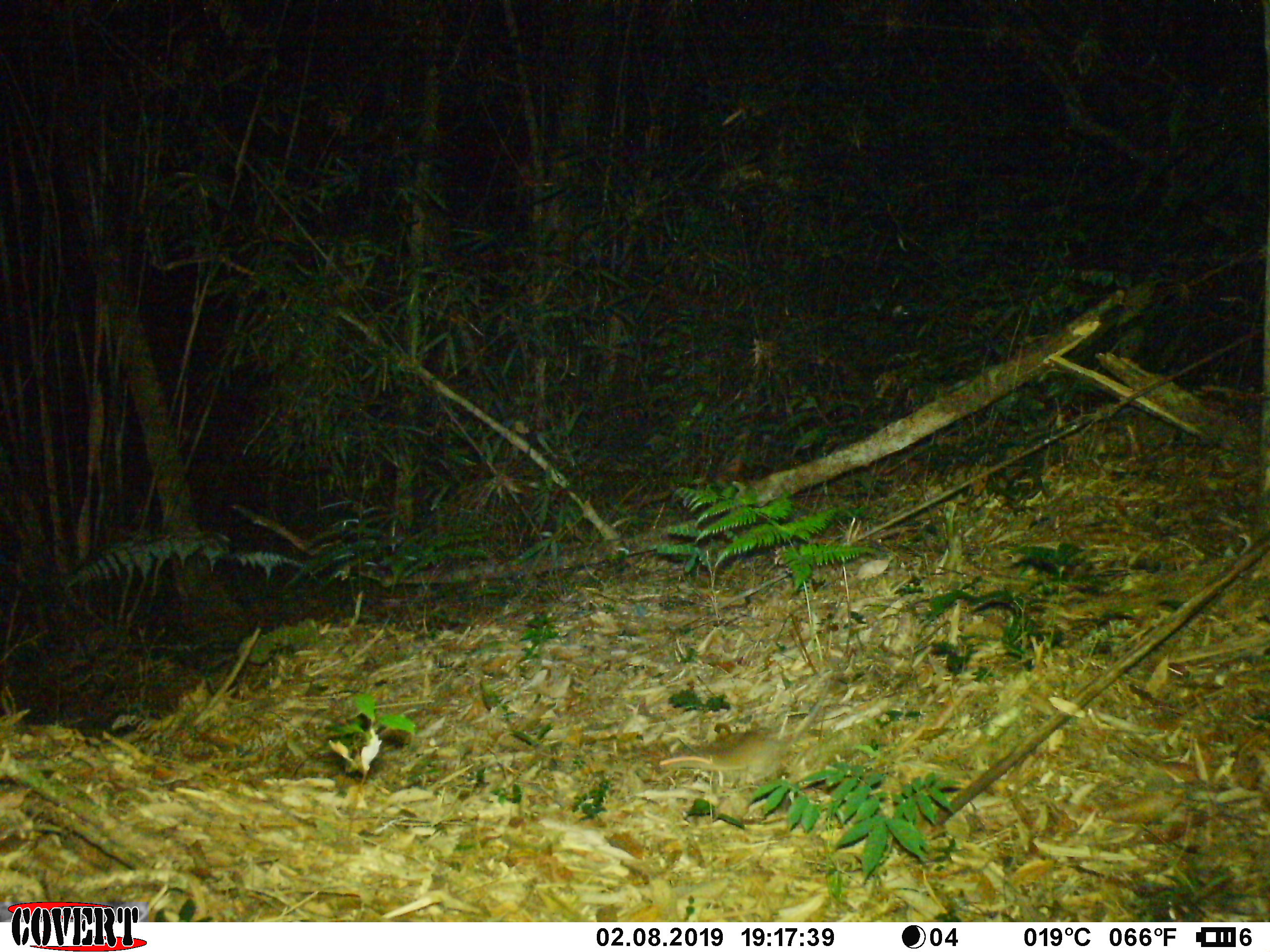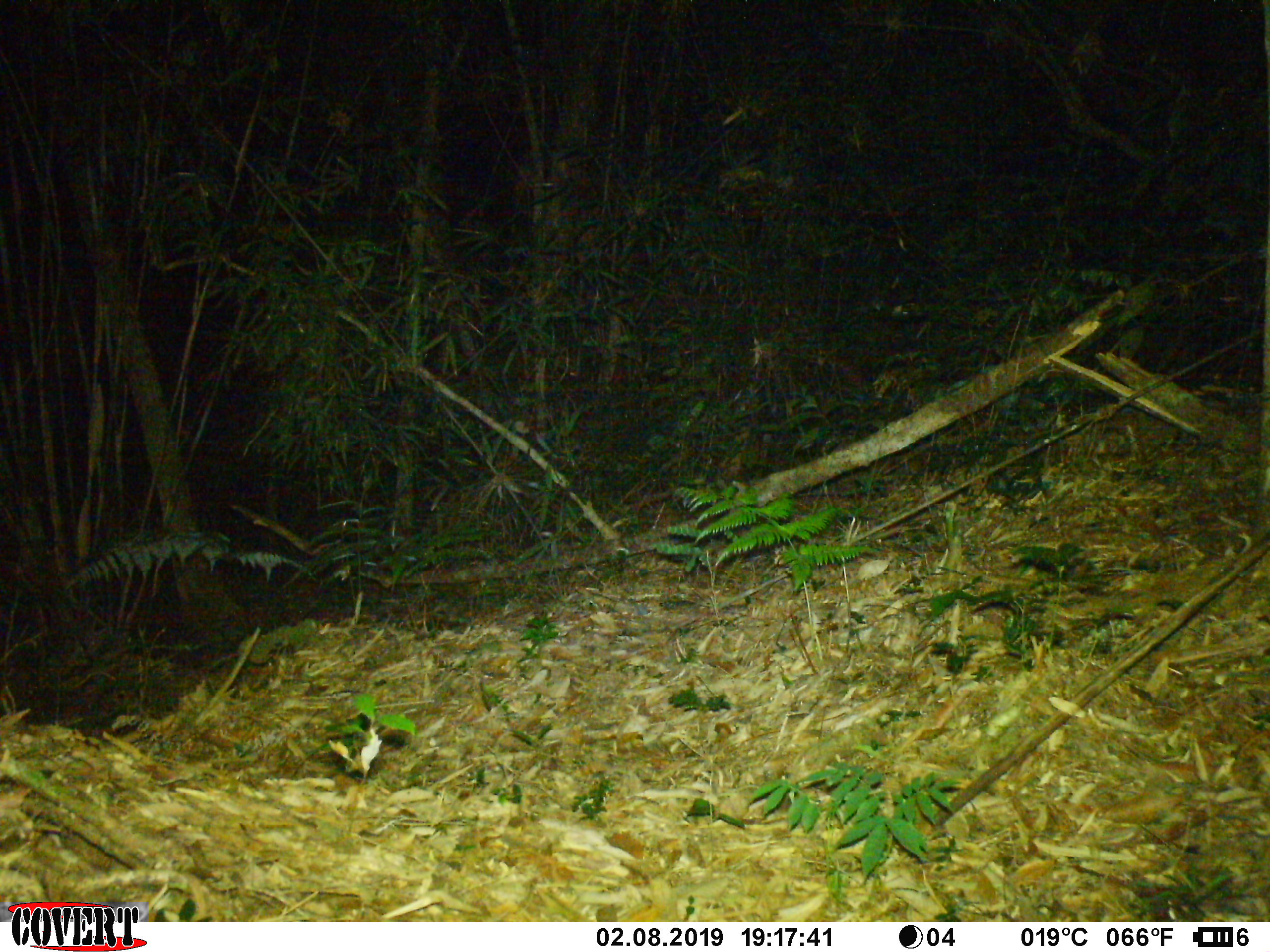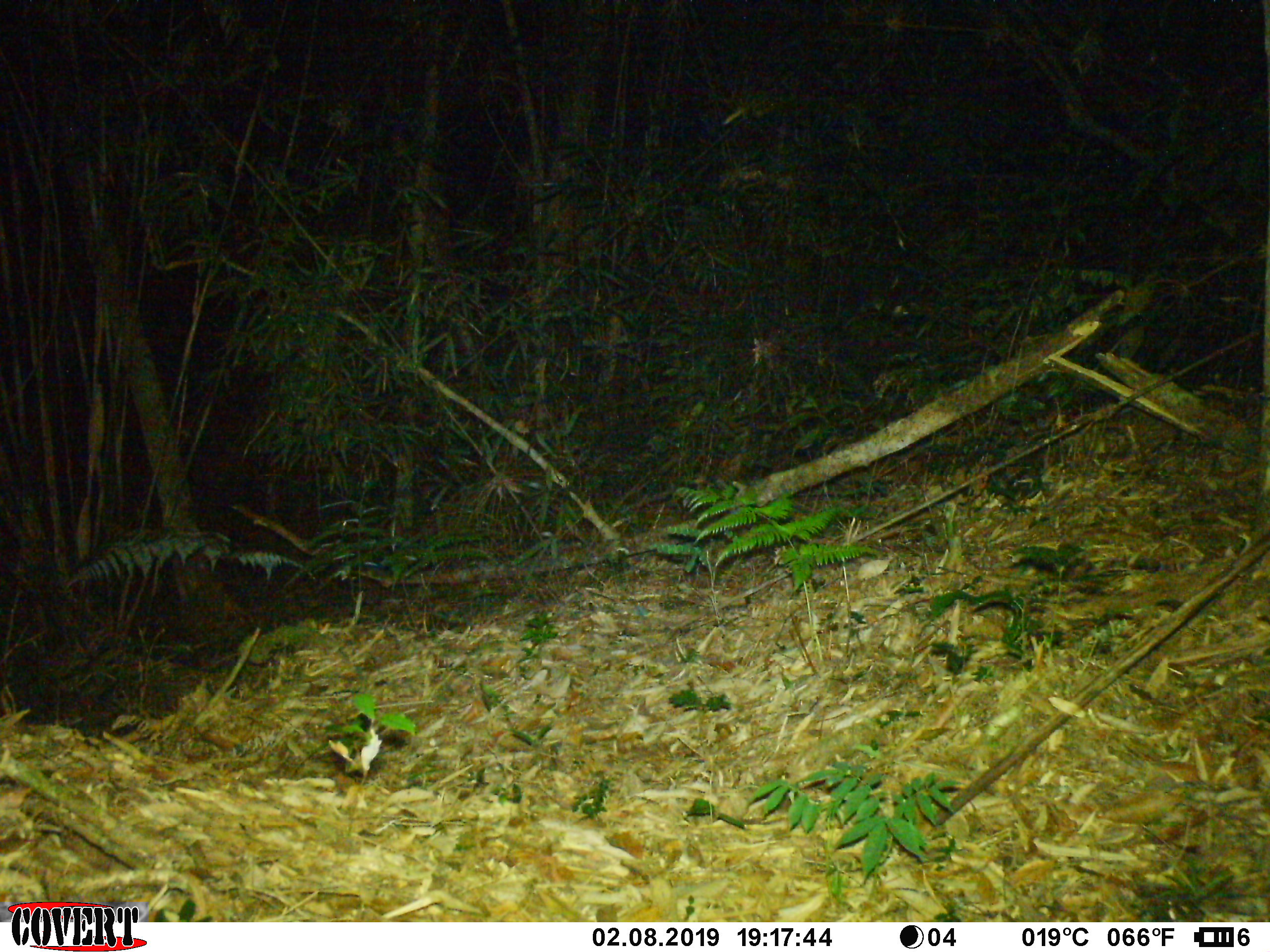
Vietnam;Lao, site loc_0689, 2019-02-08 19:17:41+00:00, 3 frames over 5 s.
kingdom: Animalia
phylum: Chordata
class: Mammalia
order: Rodentia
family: Muridae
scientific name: Muridae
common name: old-world mice and rats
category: unidentified murid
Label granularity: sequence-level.